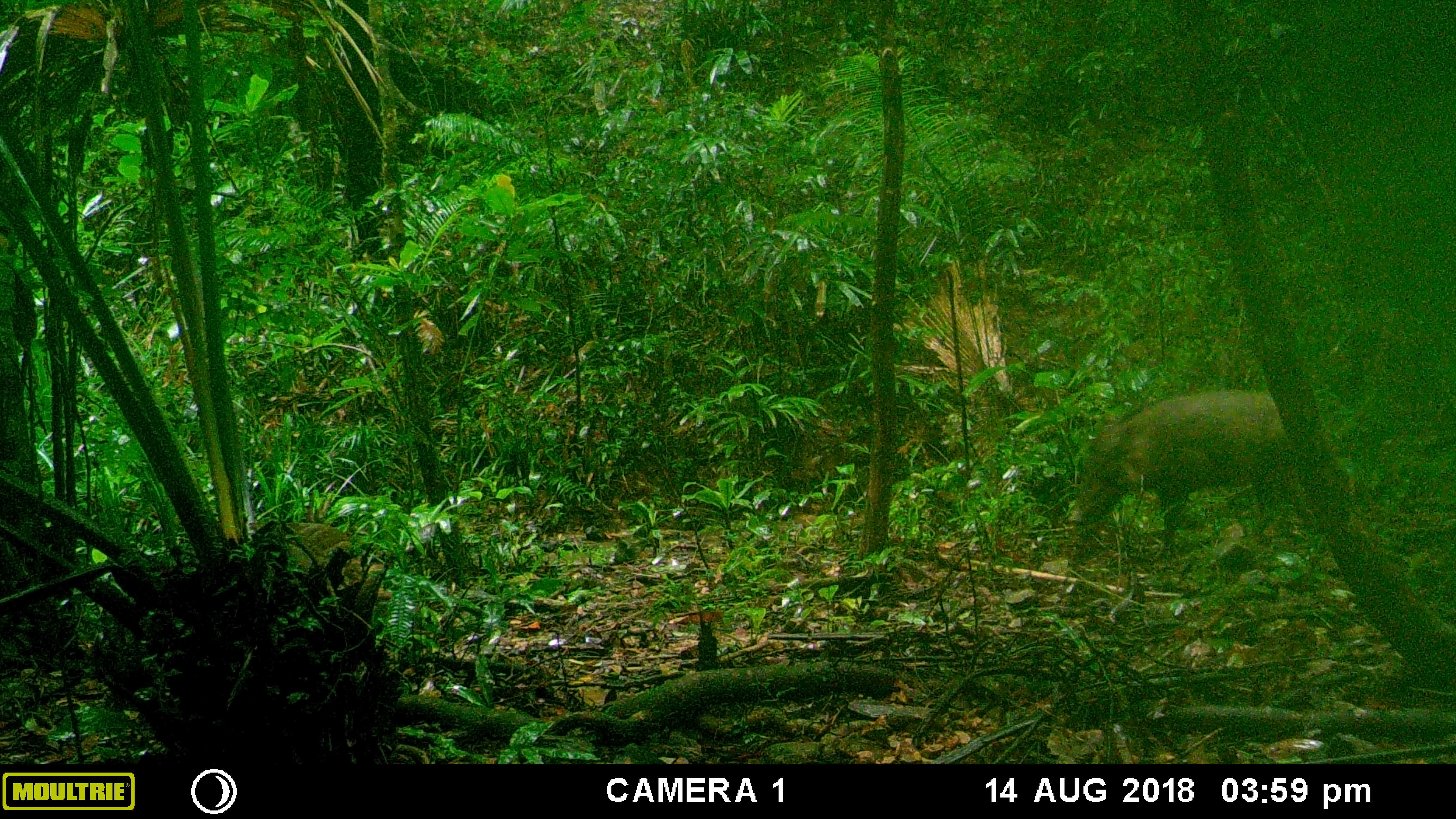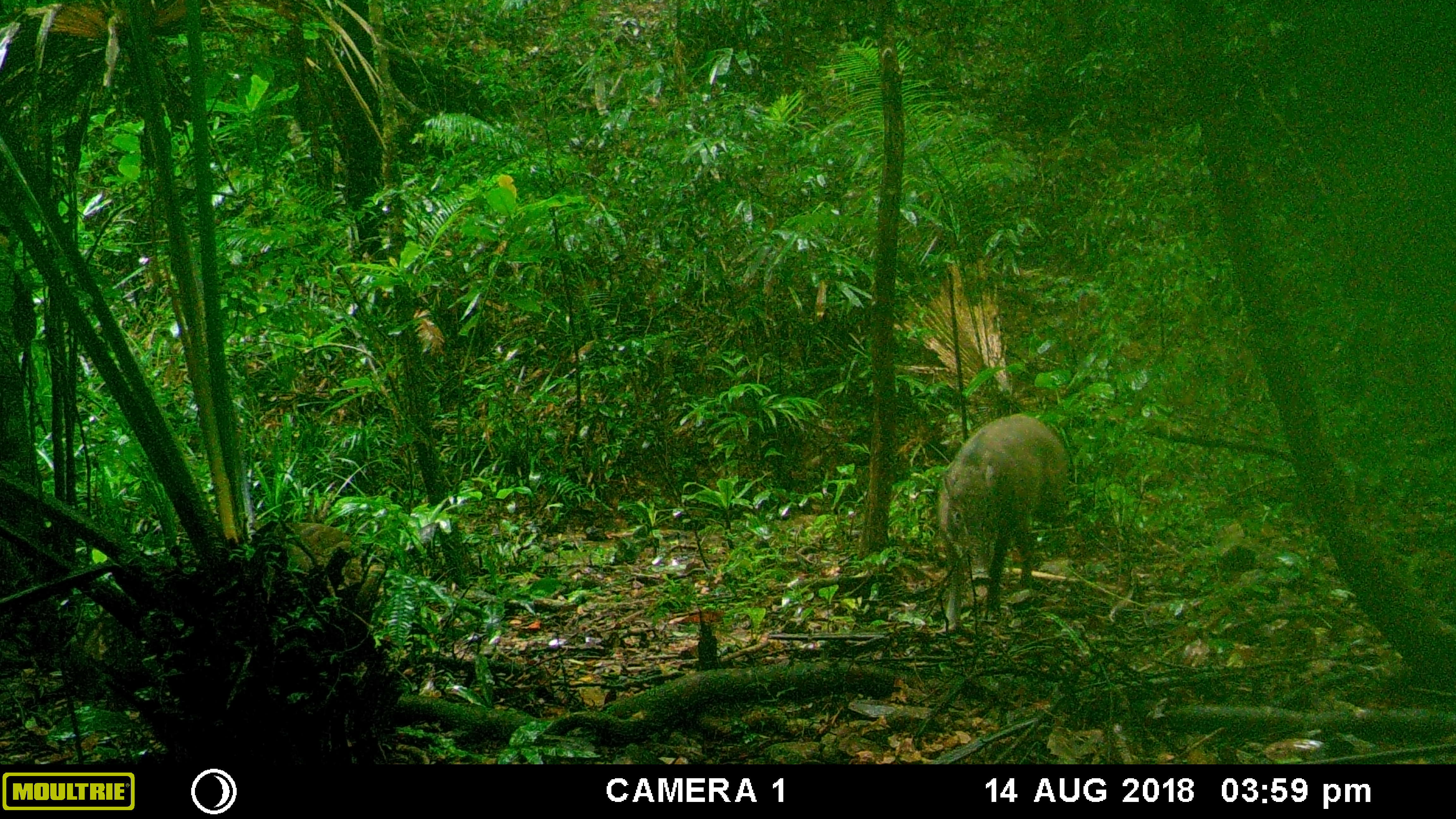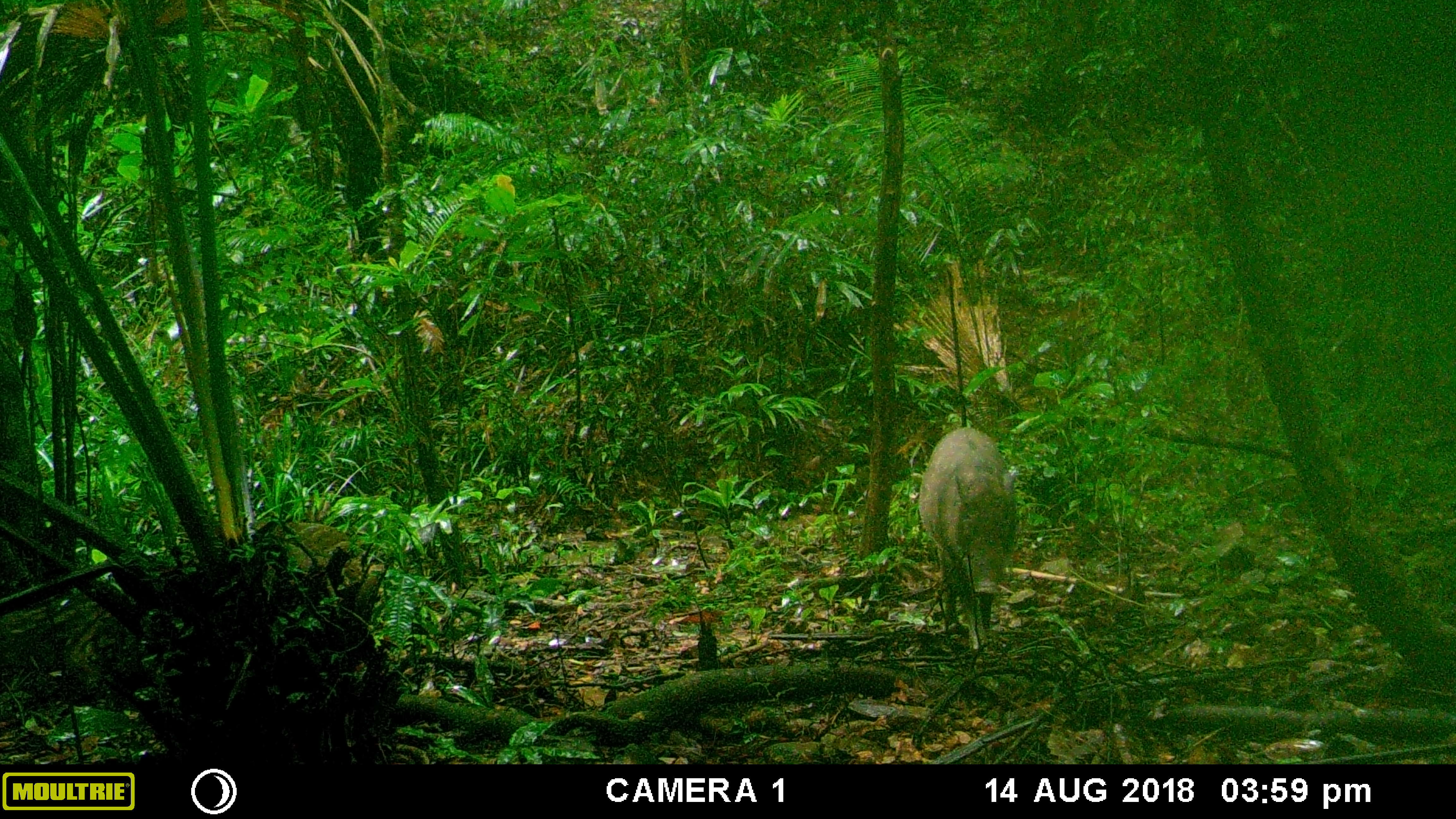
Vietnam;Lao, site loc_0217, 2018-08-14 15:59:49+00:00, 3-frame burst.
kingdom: Animalia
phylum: Chordata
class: Mammalia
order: Artiodactyla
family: Suidae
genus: Sus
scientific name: Sus scrofa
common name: eurasian wild pig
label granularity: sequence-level